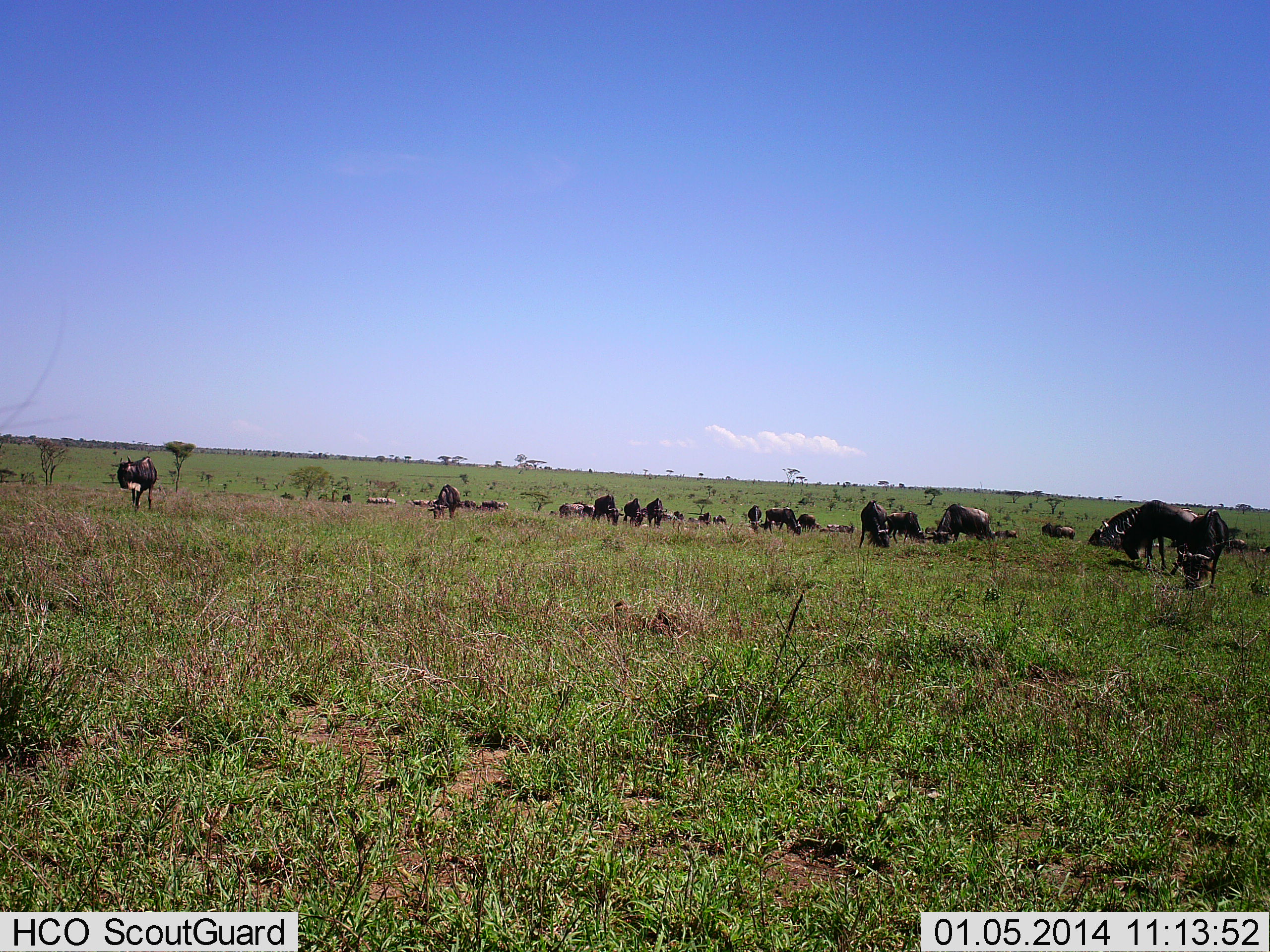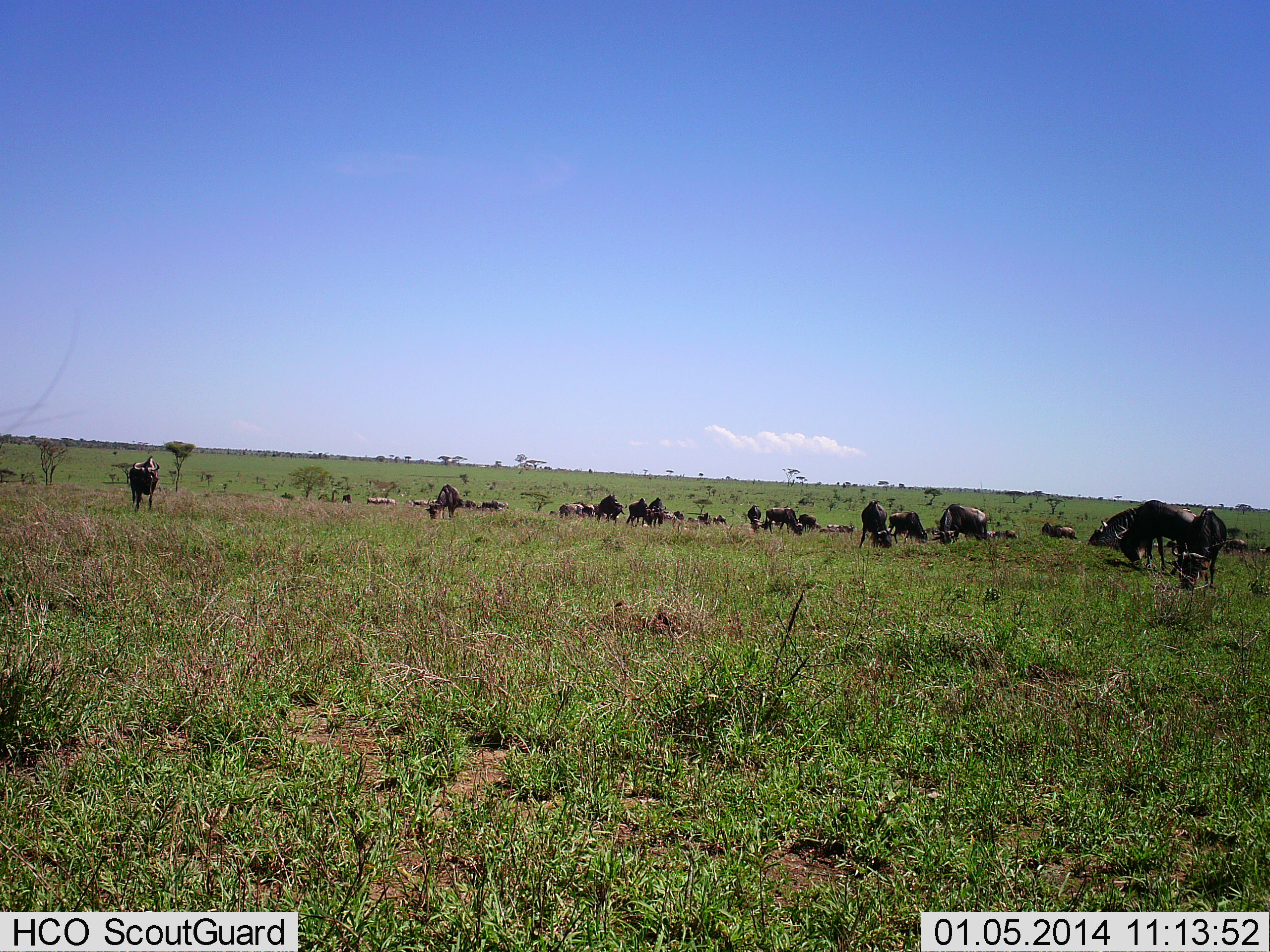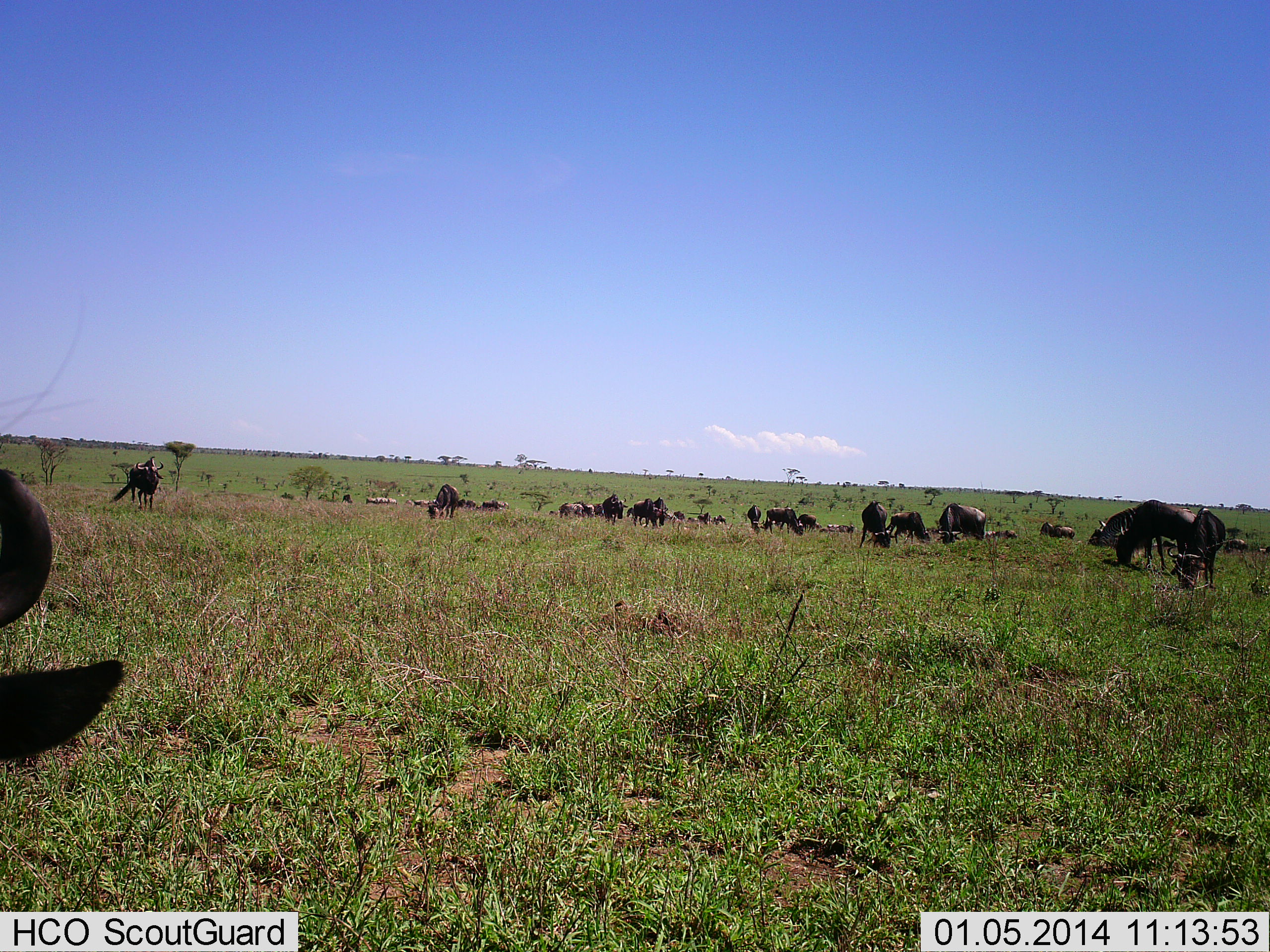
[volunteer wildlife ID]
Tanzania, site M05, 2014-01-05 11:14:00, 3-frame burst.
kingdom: Animalia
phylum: Chordata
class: Mammalia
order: Artiodactyla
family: Bovidae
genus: Connochaetes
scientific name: Connochaetes taurinus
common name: blue wildebeest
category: wildebeest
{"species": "wildebeest (blue wildebeest) (Connochaetes taurinus)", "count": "11-50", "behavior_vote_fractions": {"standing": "55%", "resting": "27%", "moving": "45%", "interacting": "0%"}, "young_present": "0%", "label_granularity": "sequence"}